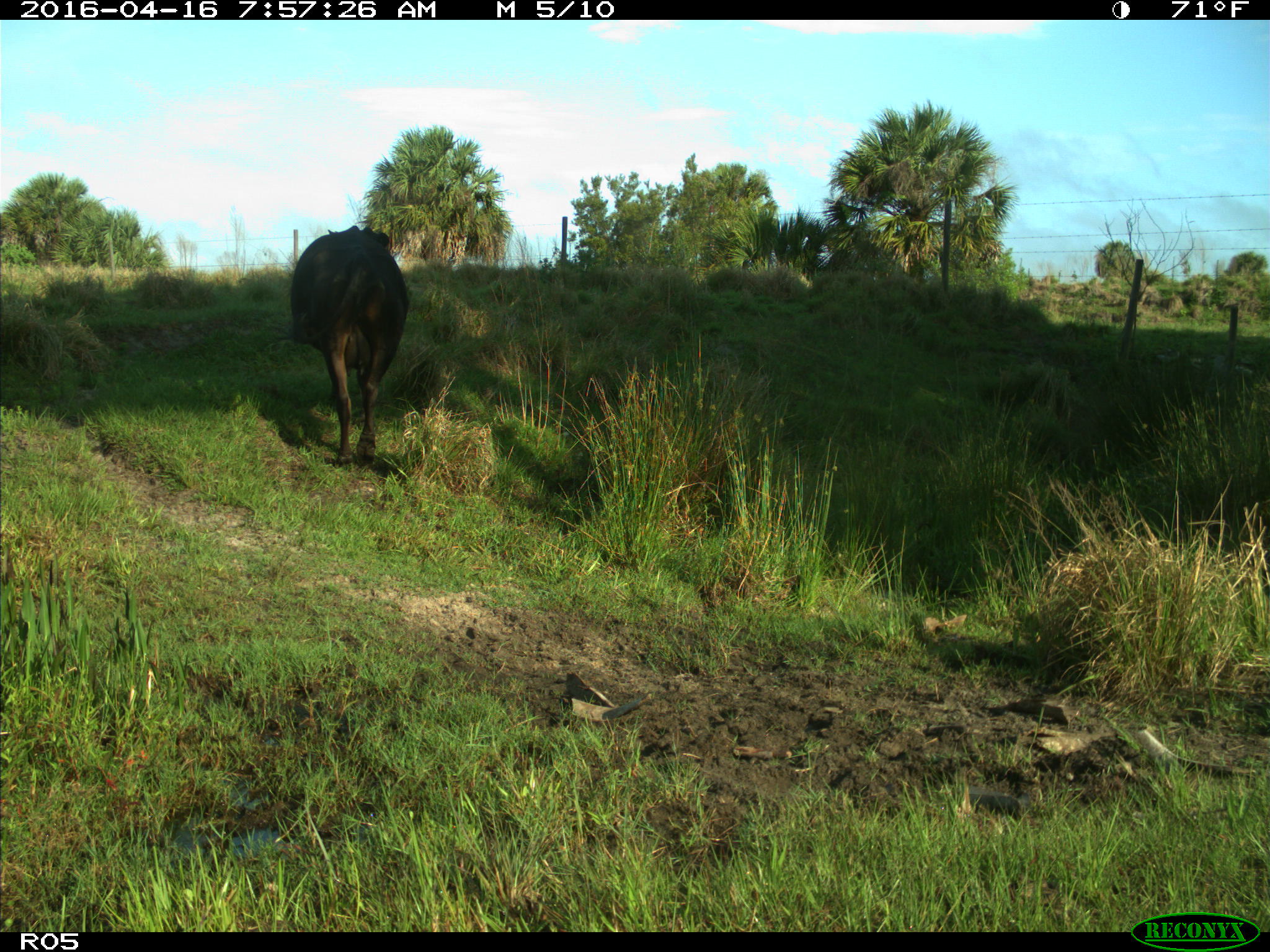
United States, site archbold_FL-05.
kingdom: Animalia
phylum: Chordata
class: Mammalia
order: Artiodactyla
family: Bovidae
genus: Bos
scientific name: Bos taurus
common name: domestic cow